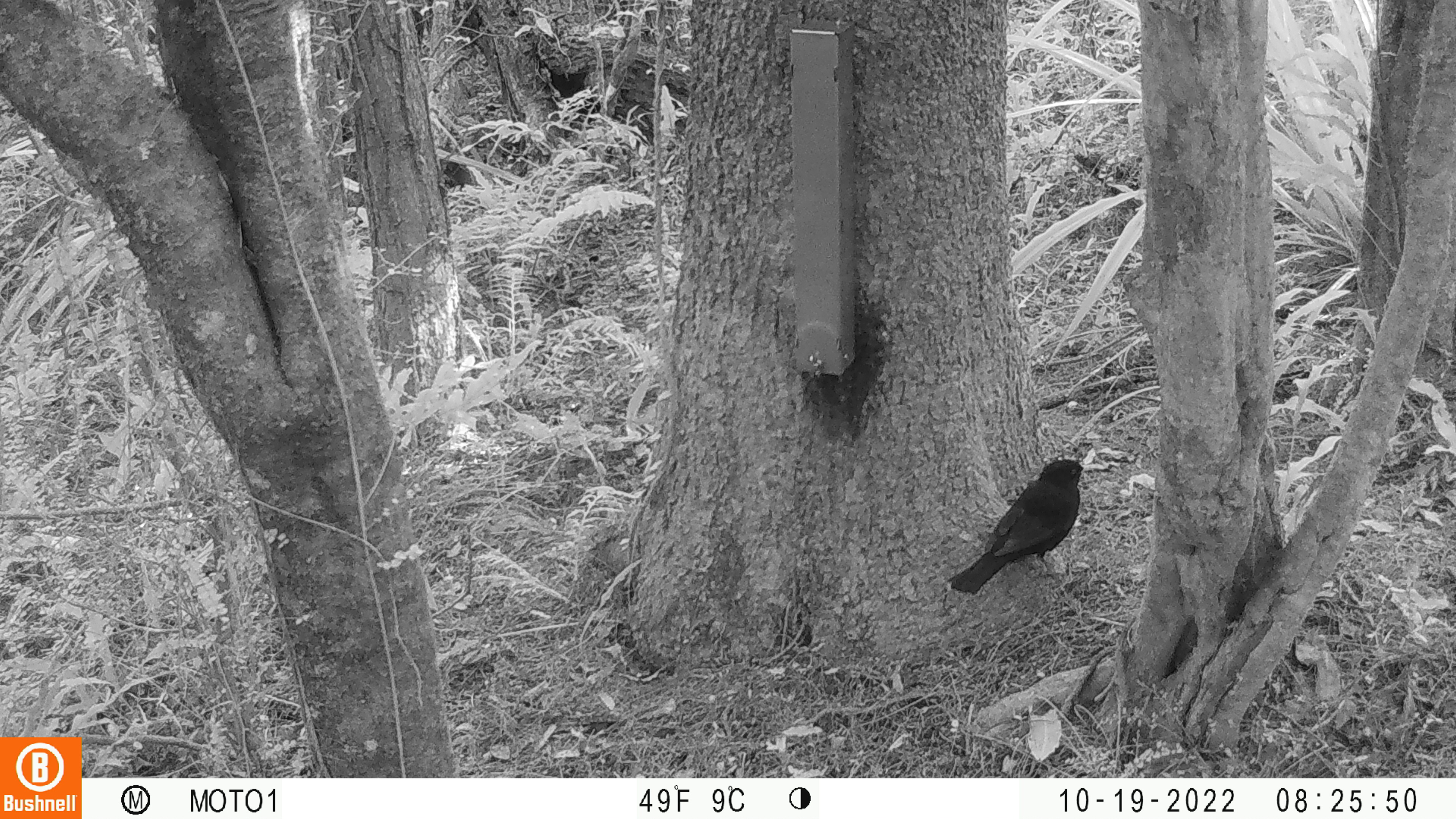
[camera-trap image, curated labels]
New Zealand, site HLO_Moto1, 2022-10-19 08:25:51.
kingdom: Animalia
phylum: Chordata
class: Aves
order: Passeriformes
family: Turdidae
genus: Turdus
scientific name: Turdus merula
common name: eurasian blackbird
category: blackbird